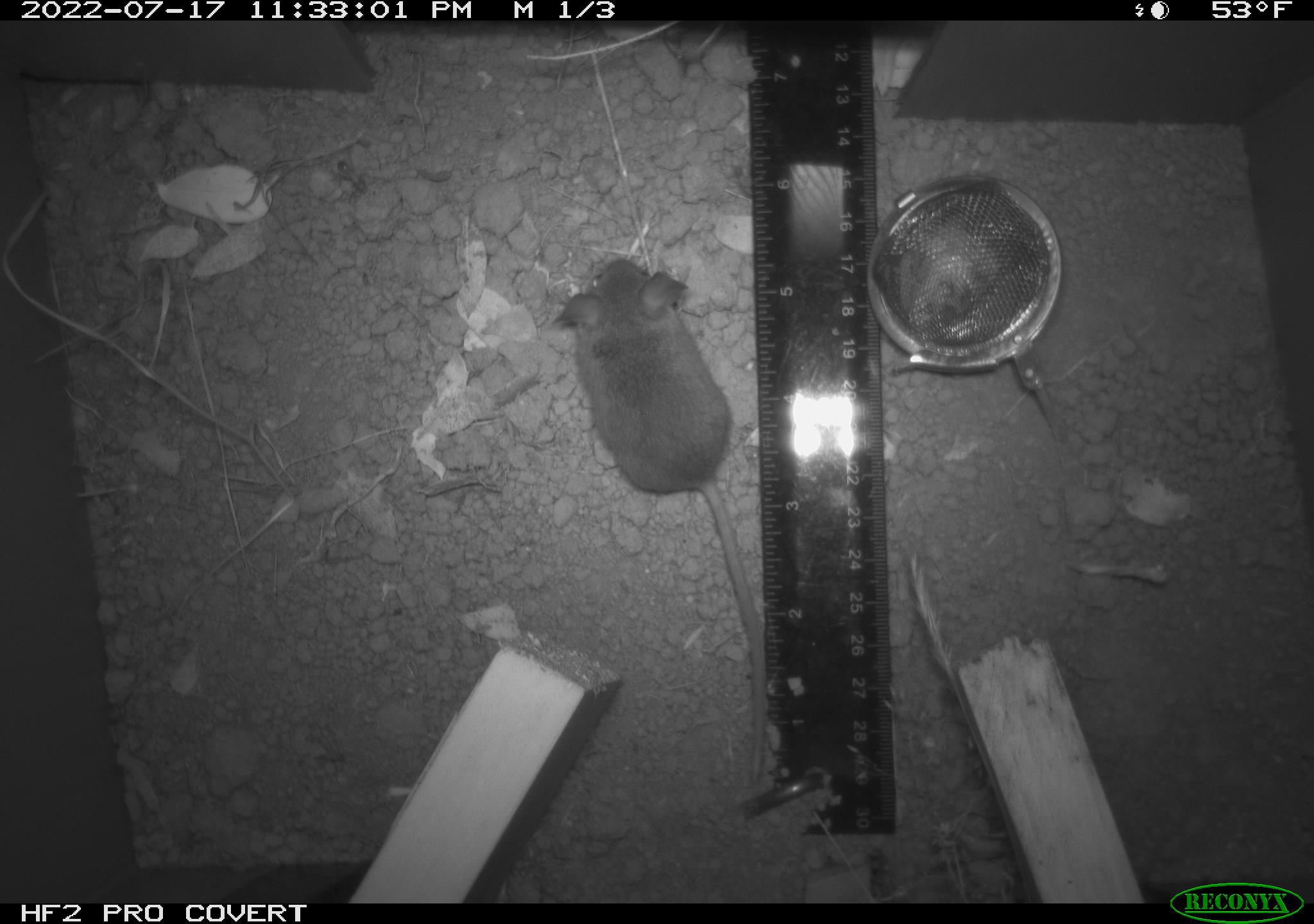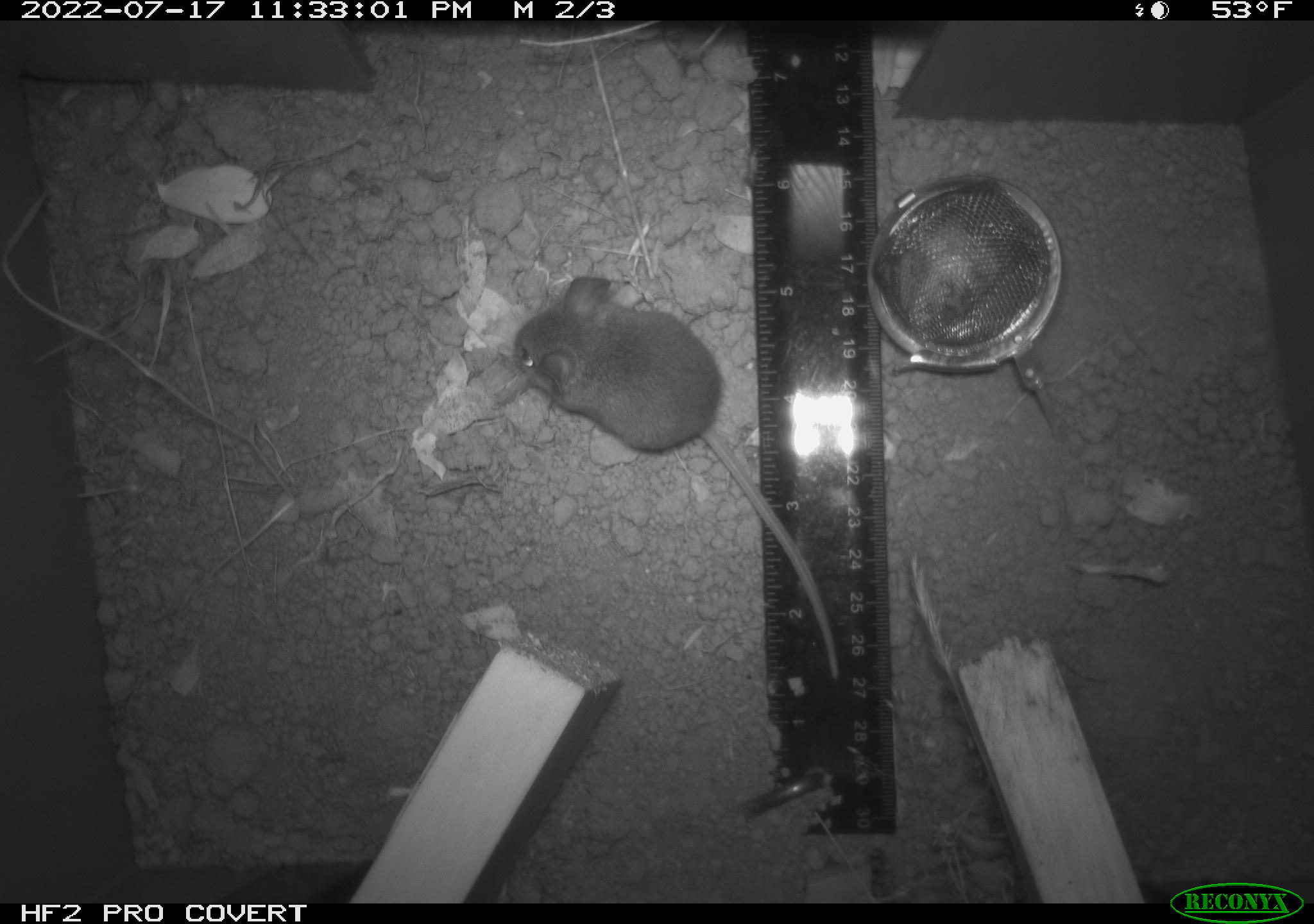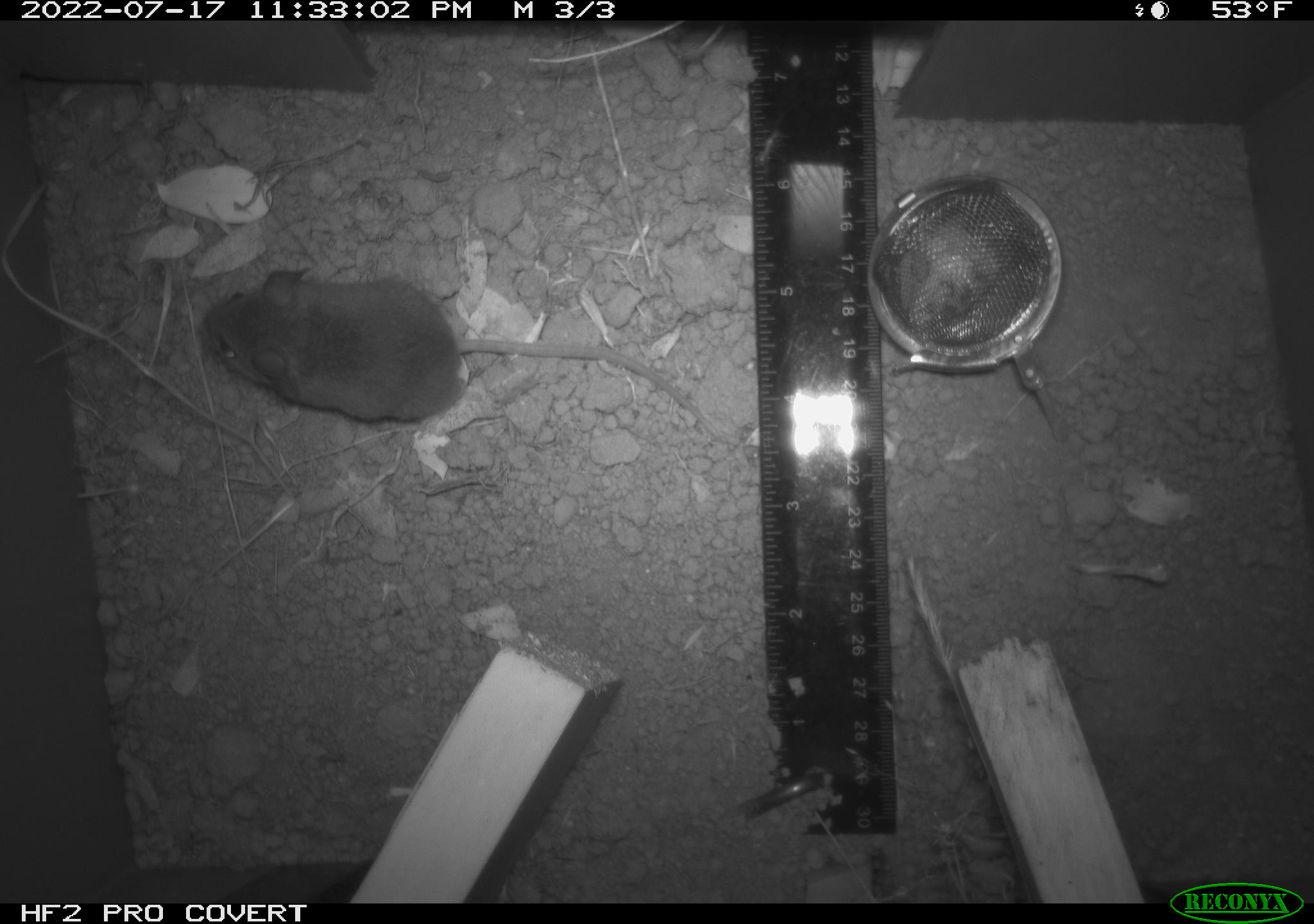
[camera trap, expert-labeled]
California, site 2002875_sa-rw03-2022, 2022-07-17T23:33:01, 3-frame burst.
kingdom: Animalia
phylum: Chordata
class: Mammalia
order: Rodentia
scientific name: Rodentia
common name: mouse species